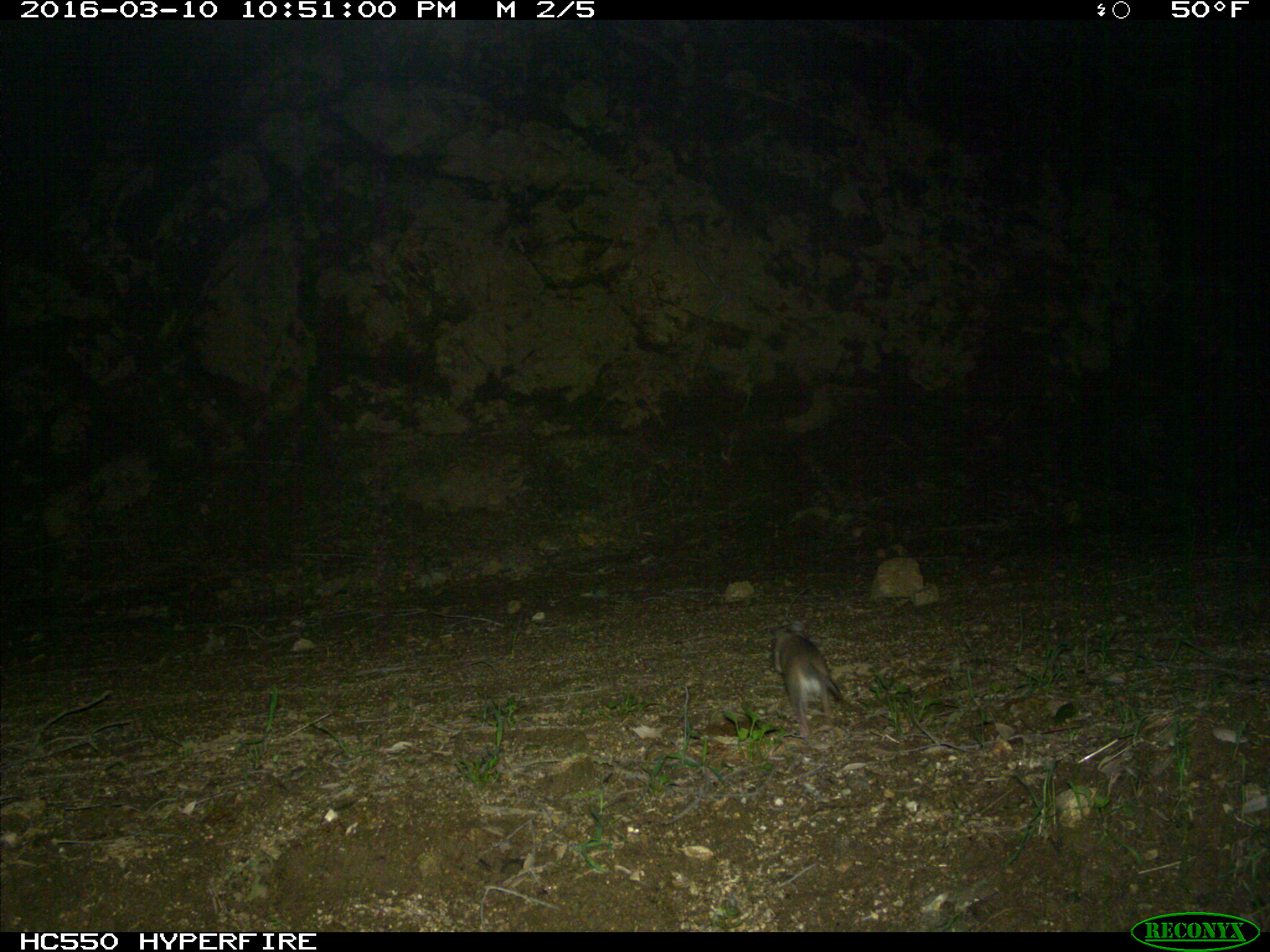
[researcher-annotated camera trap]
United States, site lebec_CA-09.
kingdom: Animalia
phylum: Chordata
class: Mammalia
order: Rodentia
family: Cricetidae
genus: Neotoma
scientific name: Neotoma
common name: pack rat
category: unidentified pack rat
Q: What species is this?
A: Unidentified pack rat (pack rat) (Neotoma).